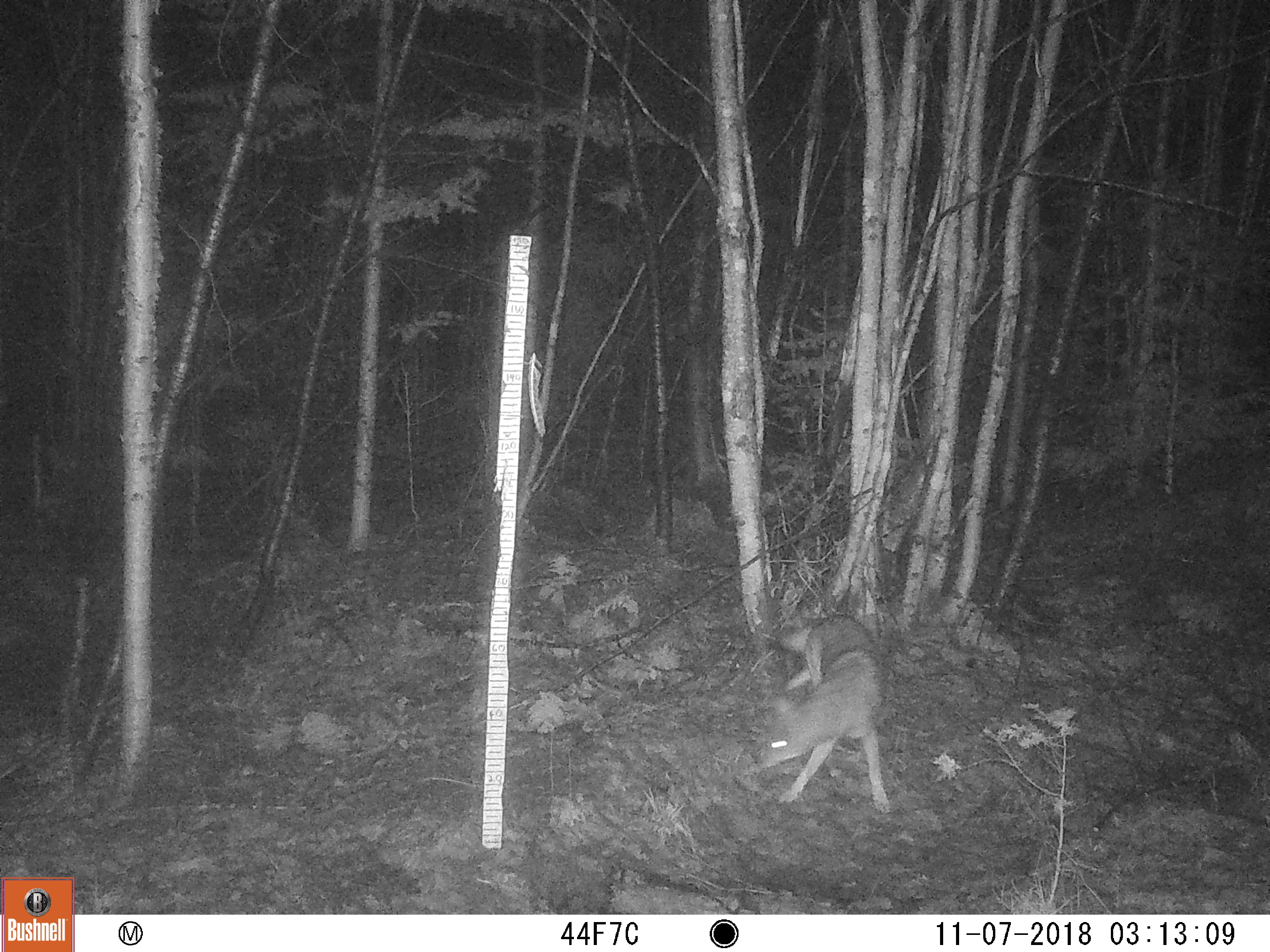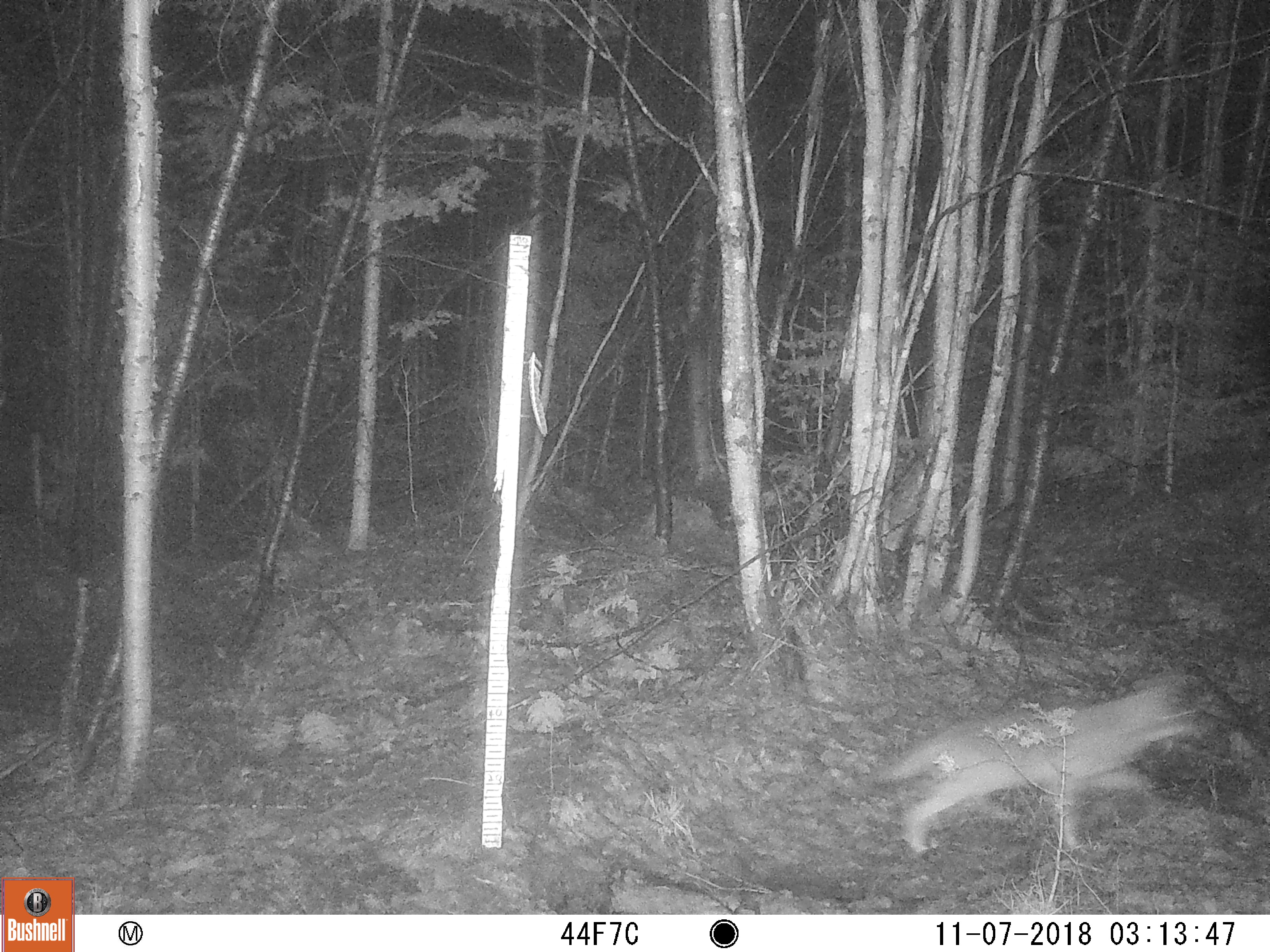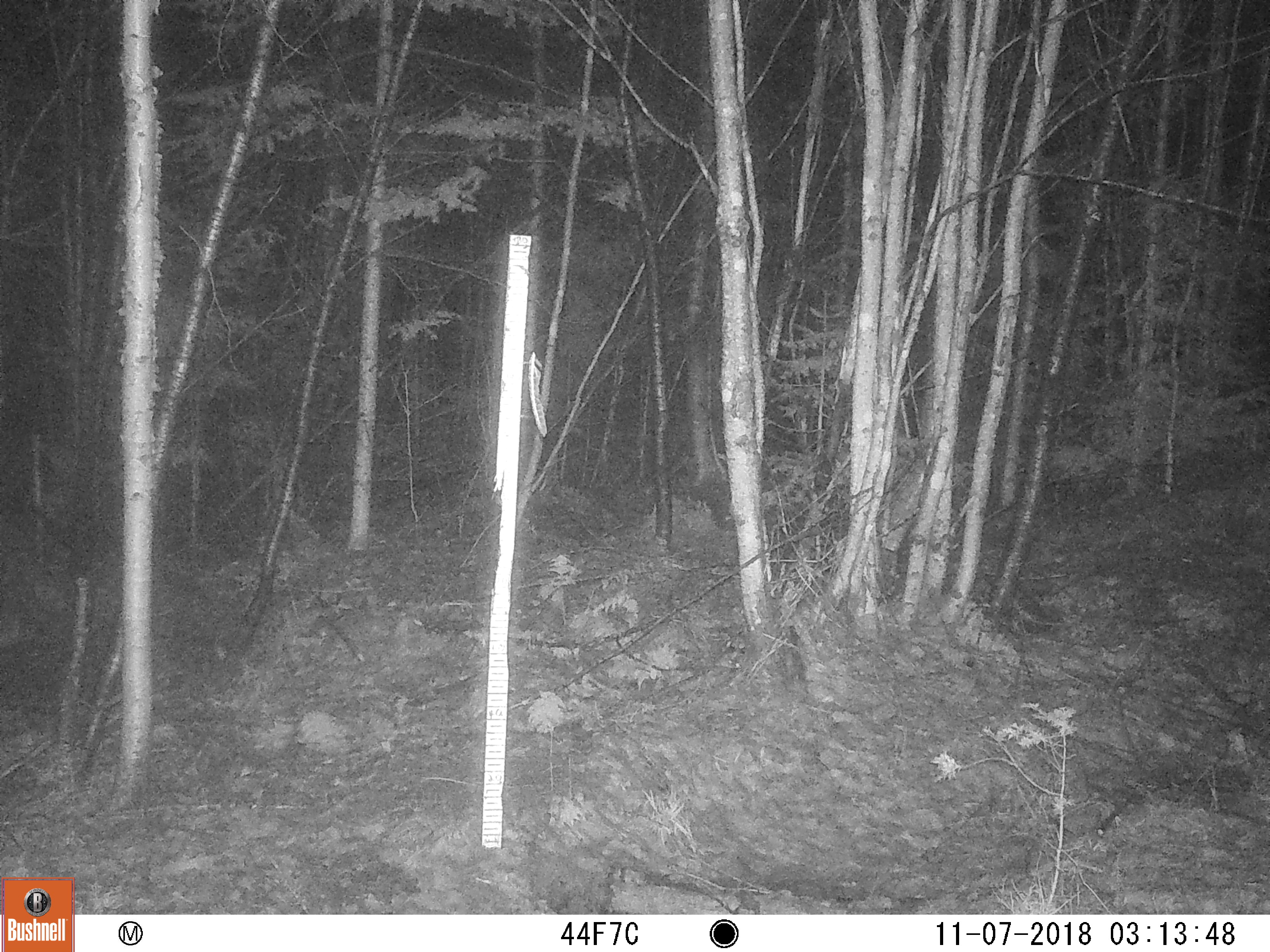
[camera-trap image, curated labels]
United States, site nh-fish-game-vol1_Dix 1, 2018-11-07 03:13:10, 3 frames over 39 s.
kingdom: Animalia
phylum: Chordata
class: Mammalia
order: Carnivora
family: Canidae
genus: Canis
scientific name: Canis latrans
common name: coyote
Coyote (Canis latrans).